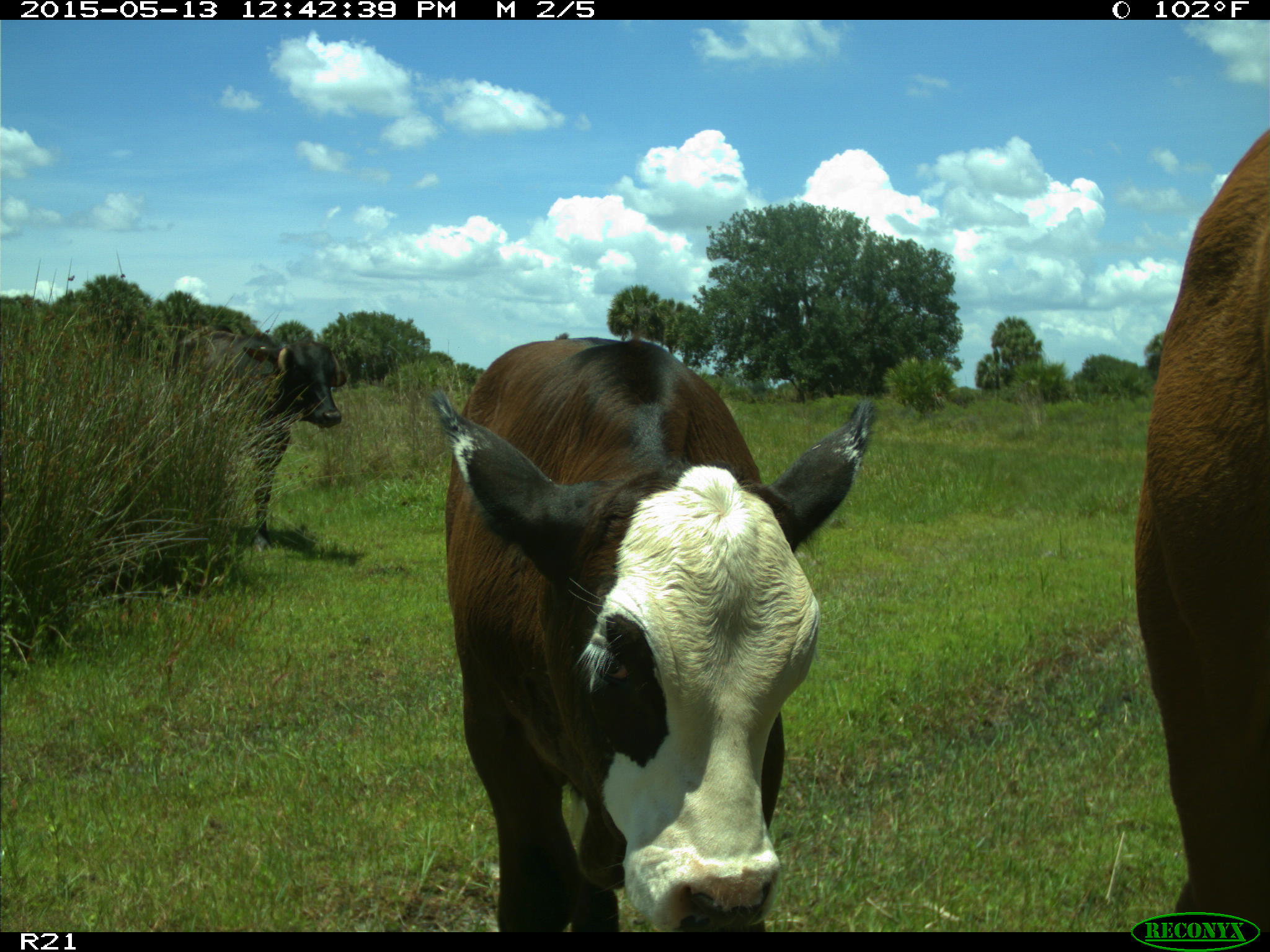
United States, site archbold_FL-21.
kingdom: Animalia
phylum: Chordata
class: Mammalia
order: Artiodactyla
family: Bovidae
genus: Bos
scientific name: Bos taurus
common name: domestic cow